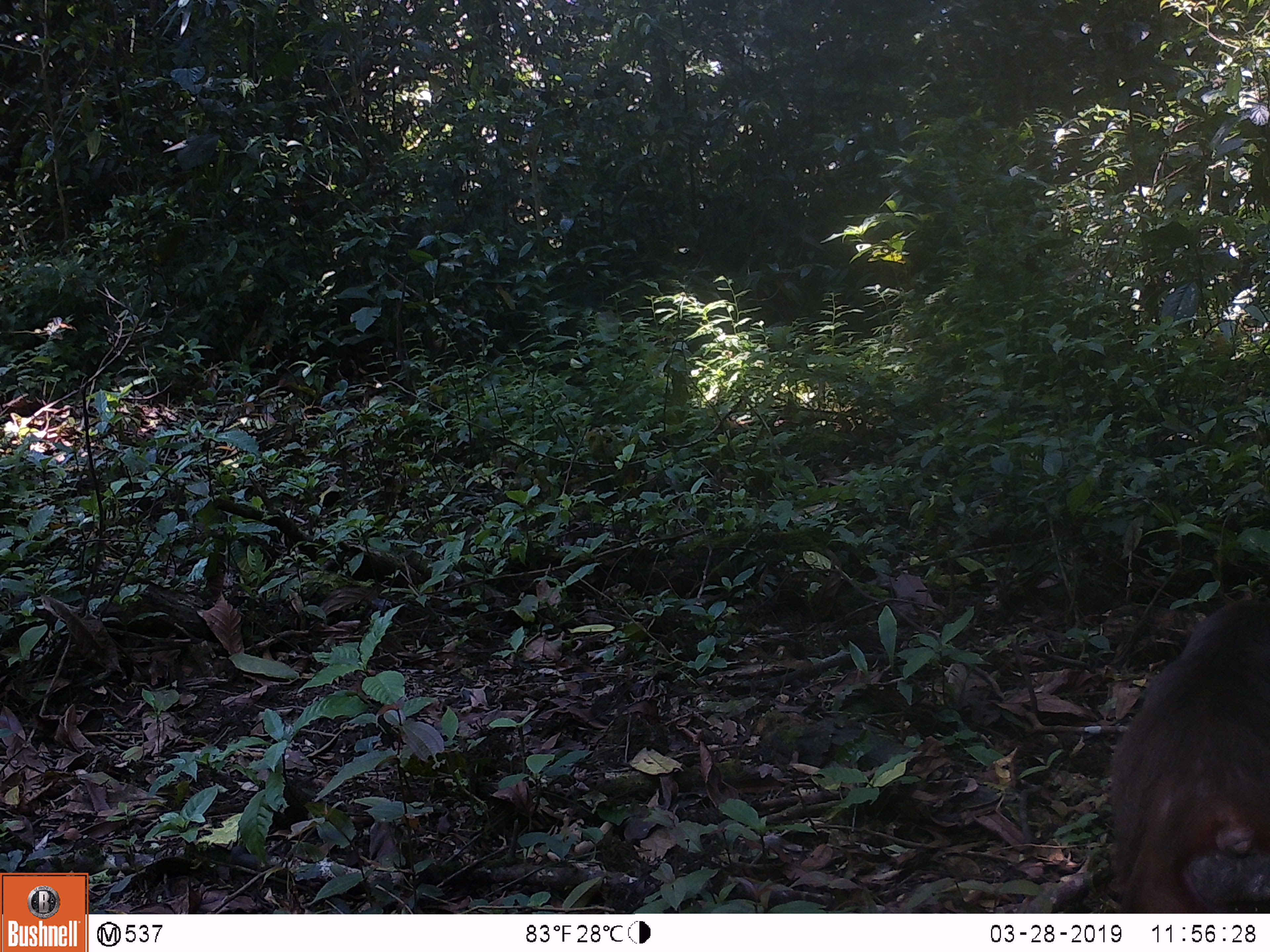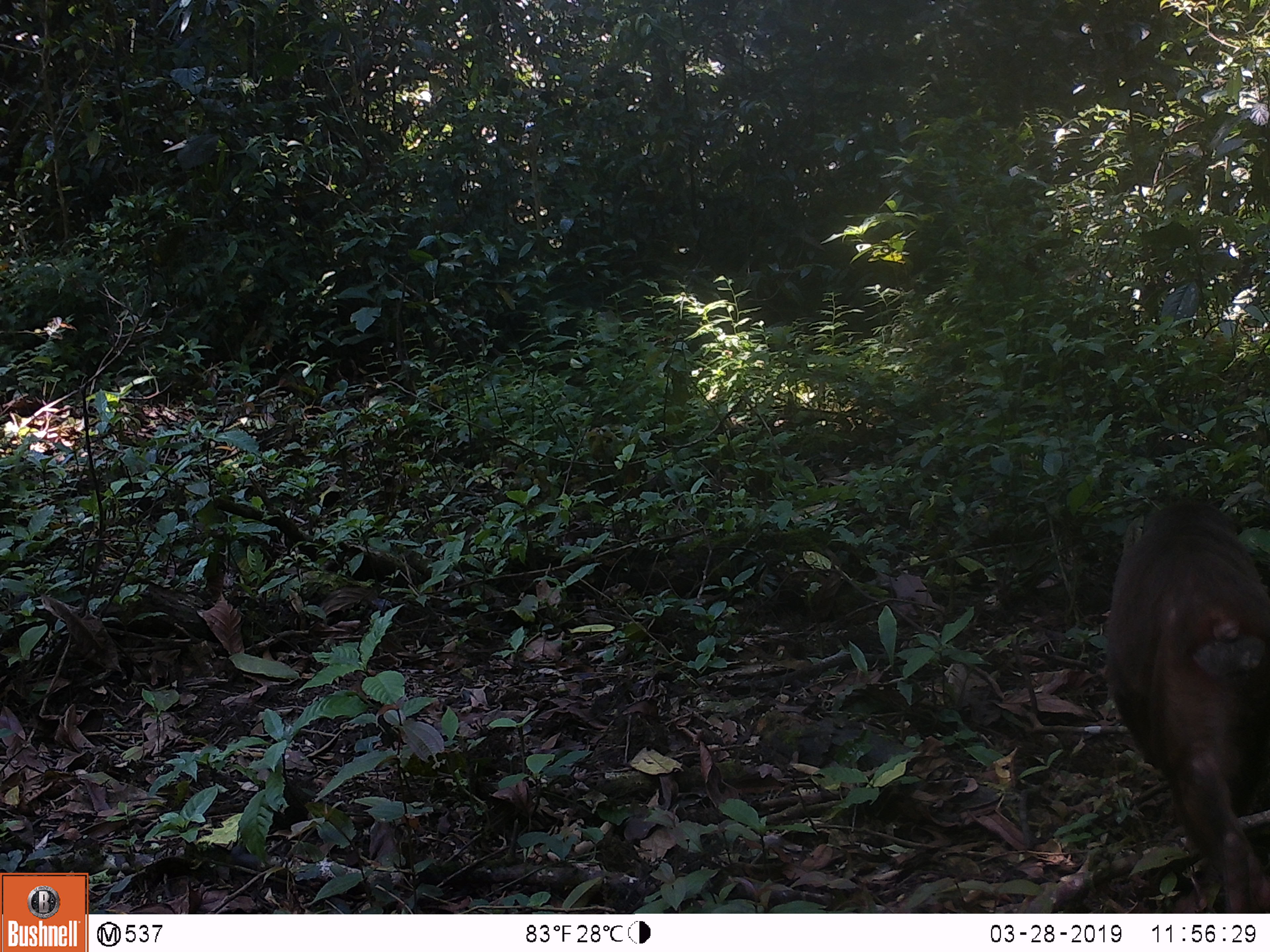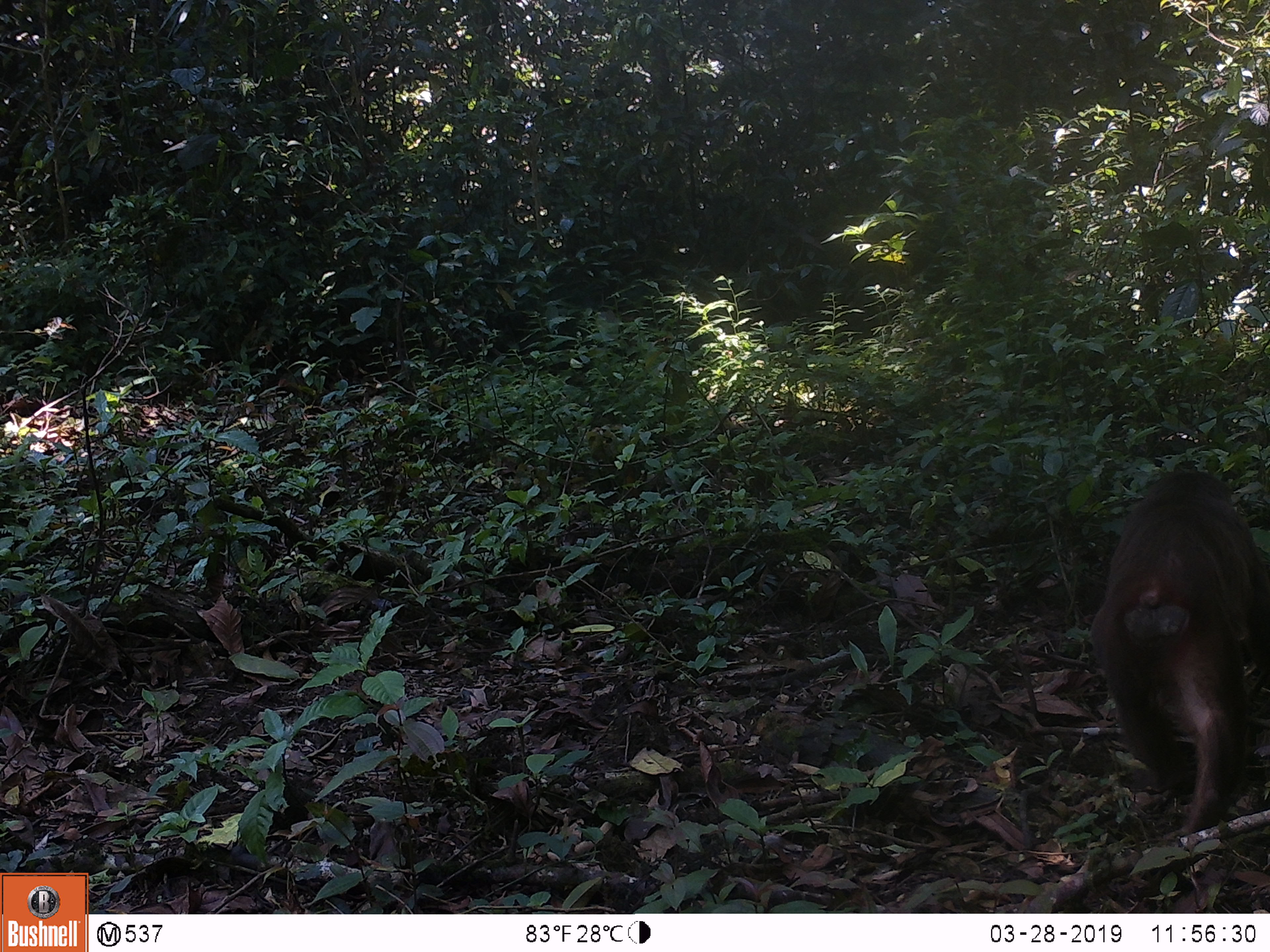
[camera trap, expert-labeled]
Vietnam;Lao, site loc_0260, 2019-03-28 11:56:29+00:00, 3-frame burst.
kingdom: Animalia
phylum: Chordata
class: Mammalia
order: Primates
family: Cercopithecidae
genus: Macaca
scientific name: Macaca arctoides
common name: stump-tailed macaque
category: stump tailed macaque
Stump tailed macaque (stump-tailed macaque) (Macaca arctoides). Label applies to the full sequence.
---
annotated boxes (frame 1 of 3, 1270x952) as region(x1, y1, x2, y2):
stump tailed macaque: region(1111, 594, 1270, 913)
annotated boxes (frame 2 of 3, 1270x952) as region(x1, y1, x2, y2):
stump tailed macaque: region(1104, 497, 1270, 913)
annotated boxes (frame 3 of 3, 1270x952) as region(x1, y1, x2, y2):
stump tailed macaque: region(1089, 468, 1269, 834)